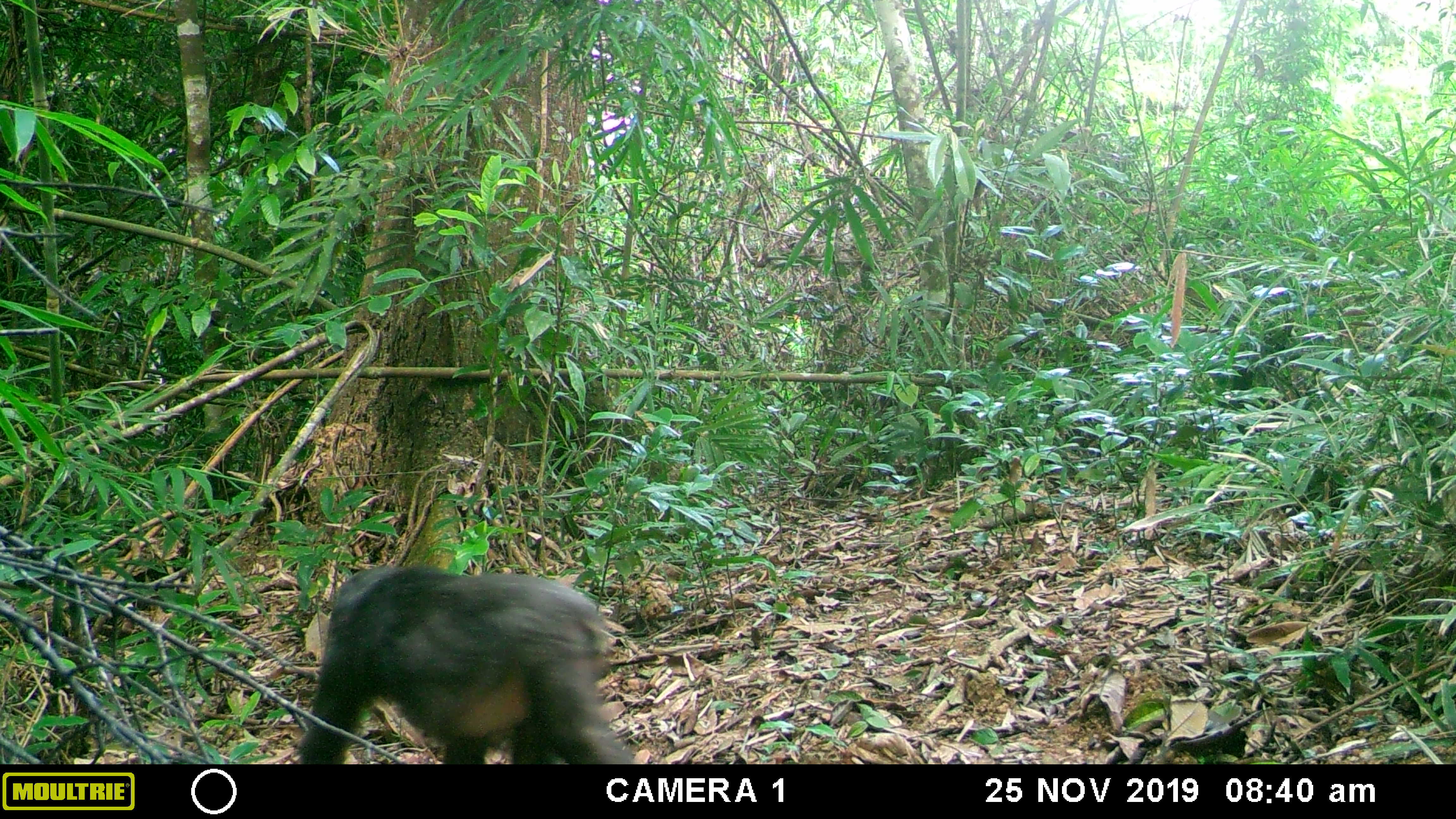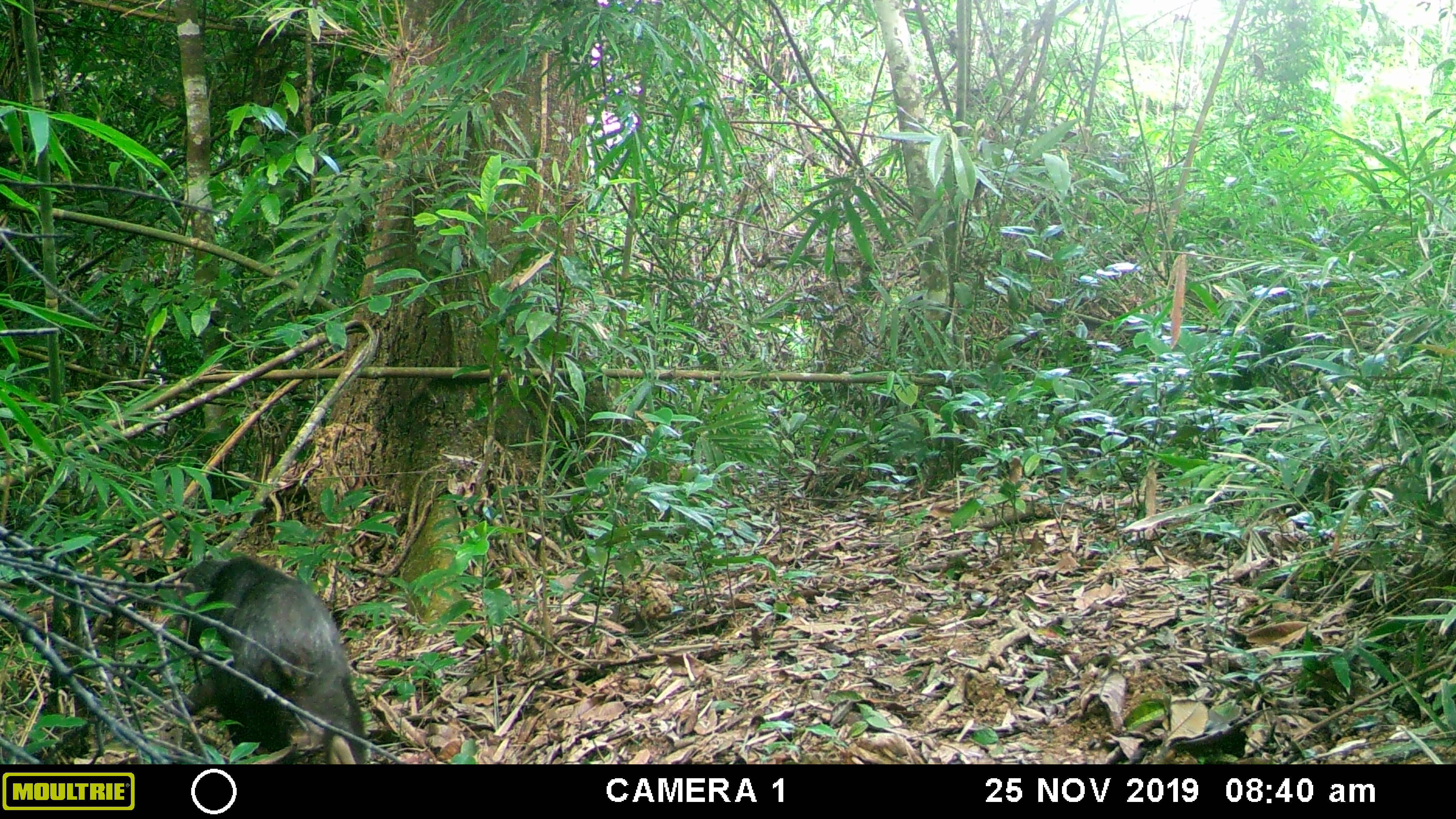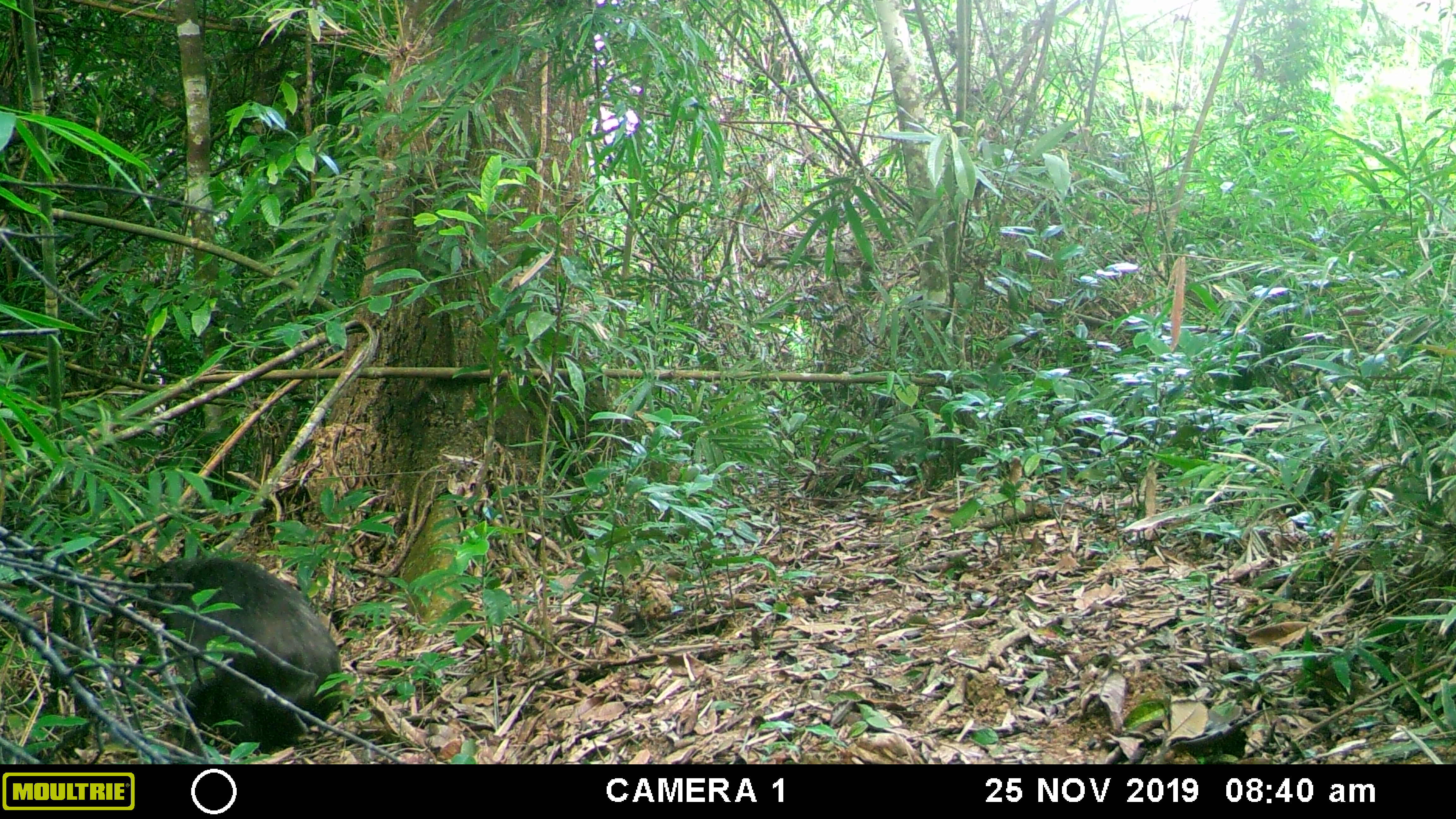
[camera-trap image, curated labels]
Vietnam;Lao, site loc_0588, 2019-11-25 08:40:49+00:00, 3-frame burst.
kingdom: Animalia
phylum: Chordata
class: Mammalia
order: Primates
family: Cercopithecidae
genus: Macaca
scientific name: Macaca arctoides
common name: stump-tailed macaque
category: stump tailed macaque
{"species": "stump tailed macaque (stump-tailed macaque) (Macaca arctoides)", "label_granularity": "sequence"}